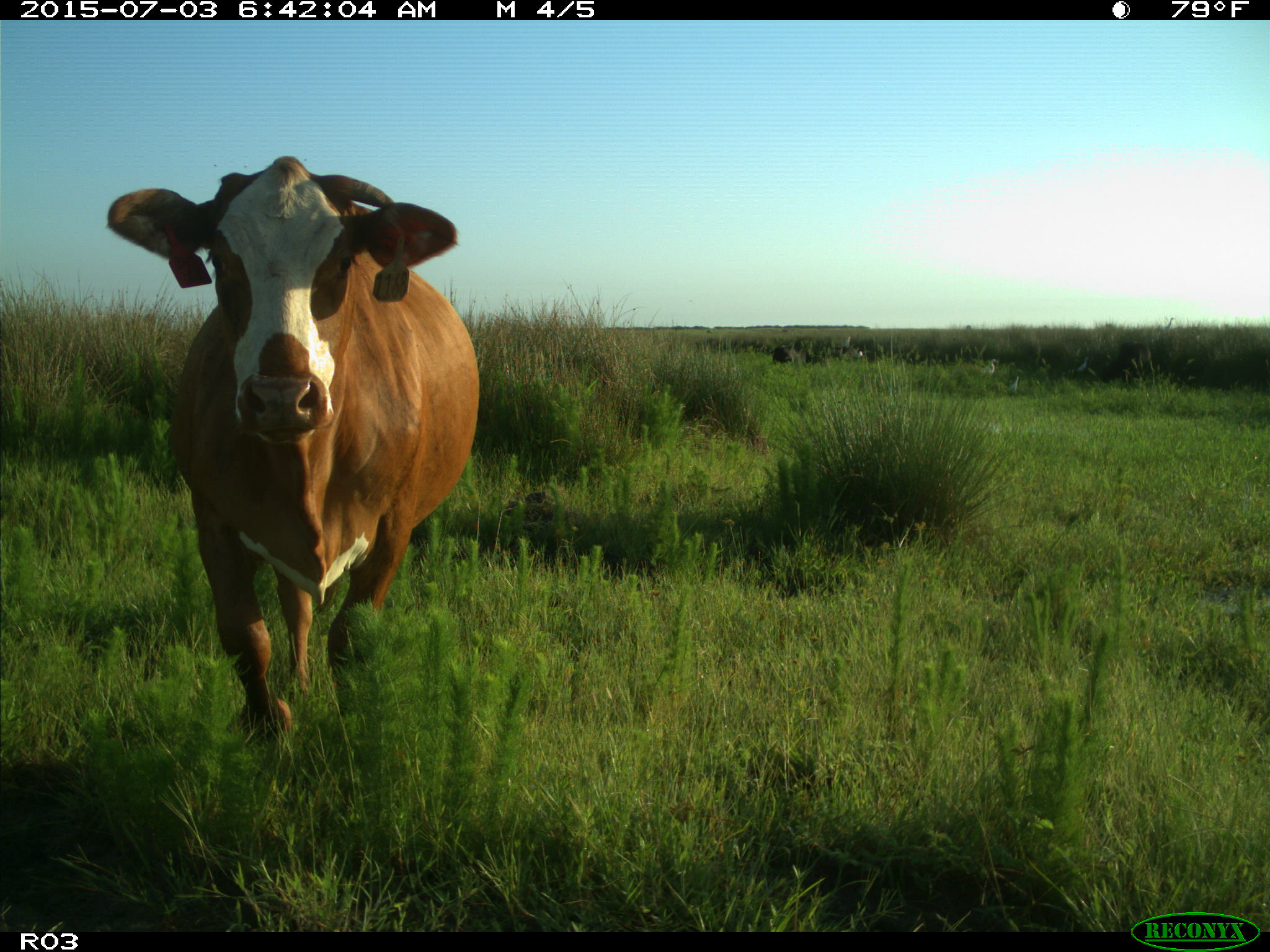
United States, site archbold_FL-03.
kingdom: Animalia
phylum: Chordata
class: Mammalia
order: Artiodactyla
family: Bovidae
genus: Bos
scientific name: Bos taurus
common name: domestic cow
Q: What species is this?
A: Bos taurus (domestic cow).